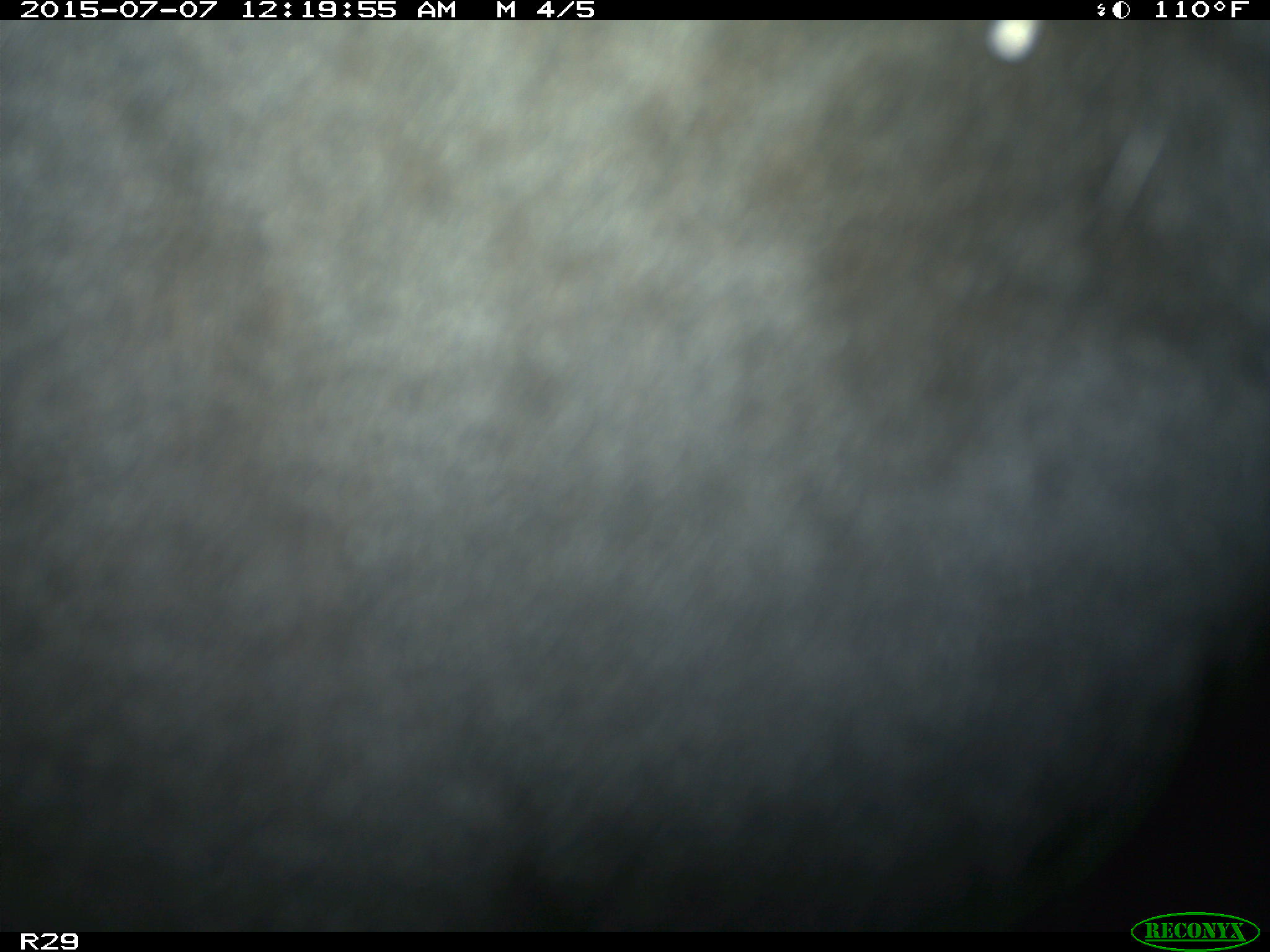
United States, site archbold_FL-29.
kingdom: Animalia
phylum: Chordata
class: Mammalia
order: Artiodactyla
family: Bovidae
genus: Bos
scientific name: Bos taurus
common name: domestic cow